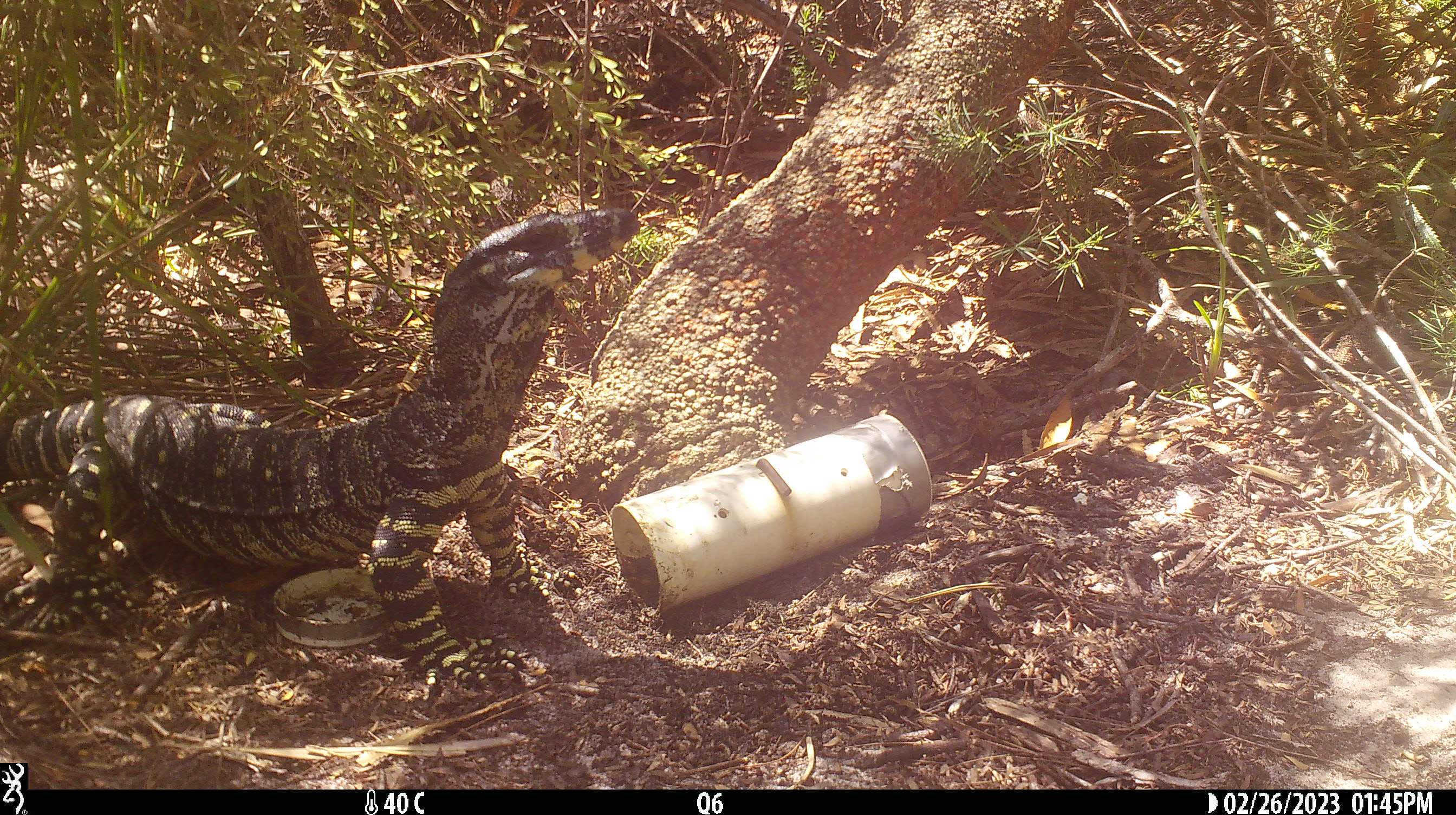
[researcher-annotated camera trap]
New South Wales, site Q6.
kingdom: Animalia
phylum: Chordata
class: Reptilia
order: Squamata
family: Varanidae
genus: Varanus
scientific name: Varanus varius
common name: lace monitor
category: goanna